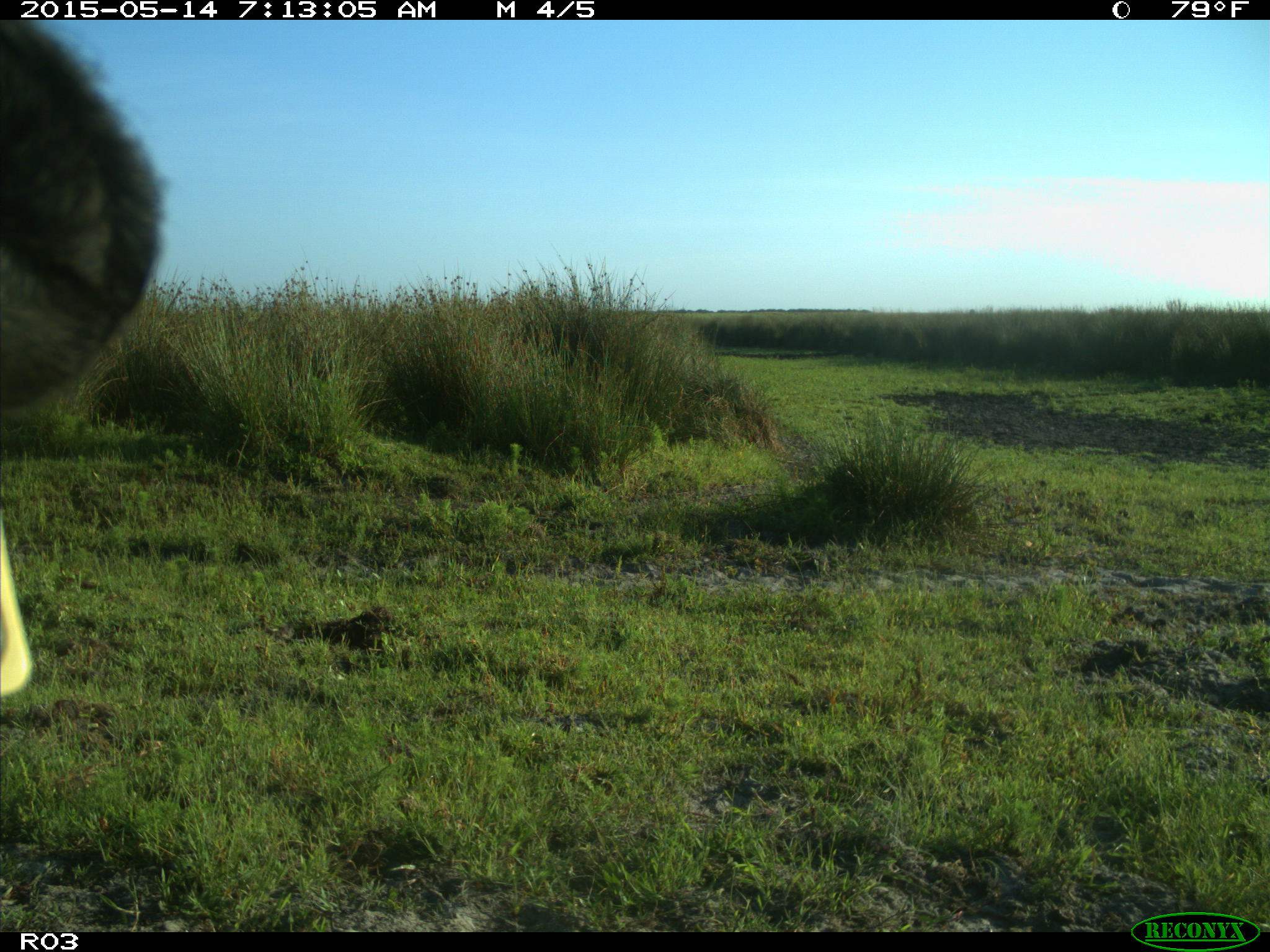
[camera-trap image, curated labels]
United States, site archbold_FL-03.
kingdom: Animalia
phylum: Chordata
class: Mammalia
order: Artiodactyla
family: Bovidae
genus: Bos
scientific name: Bos taurus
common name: domestic cow